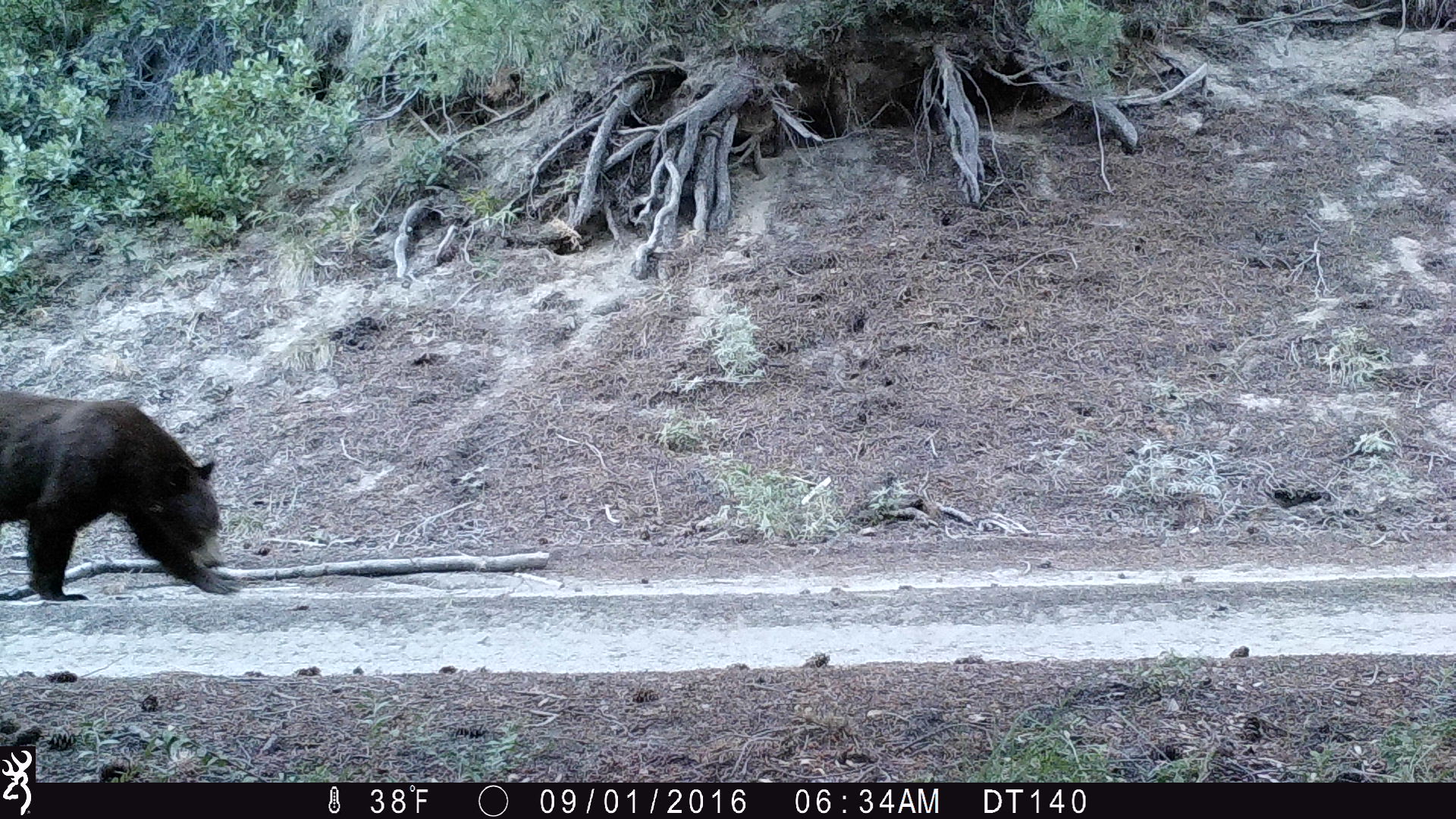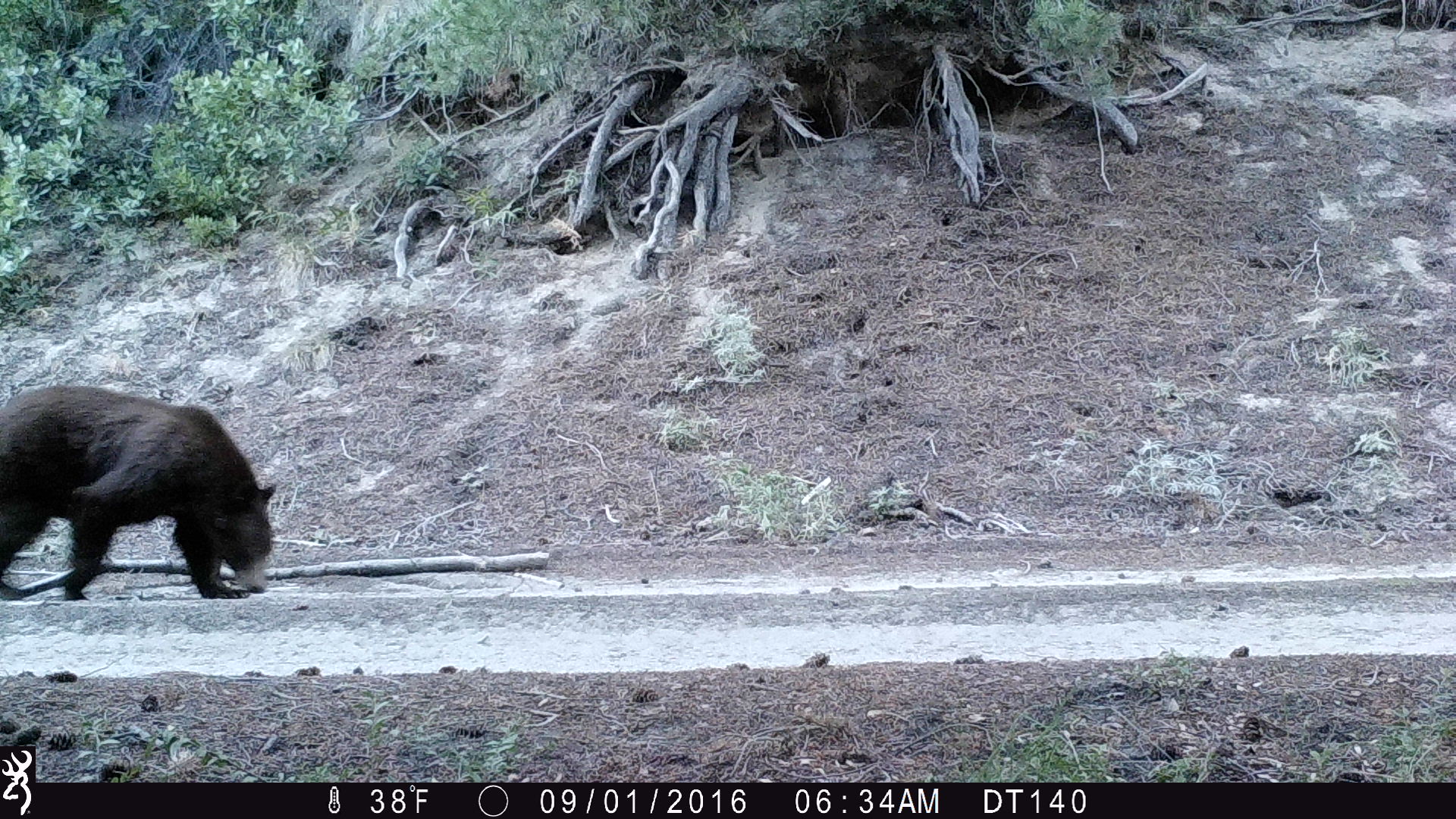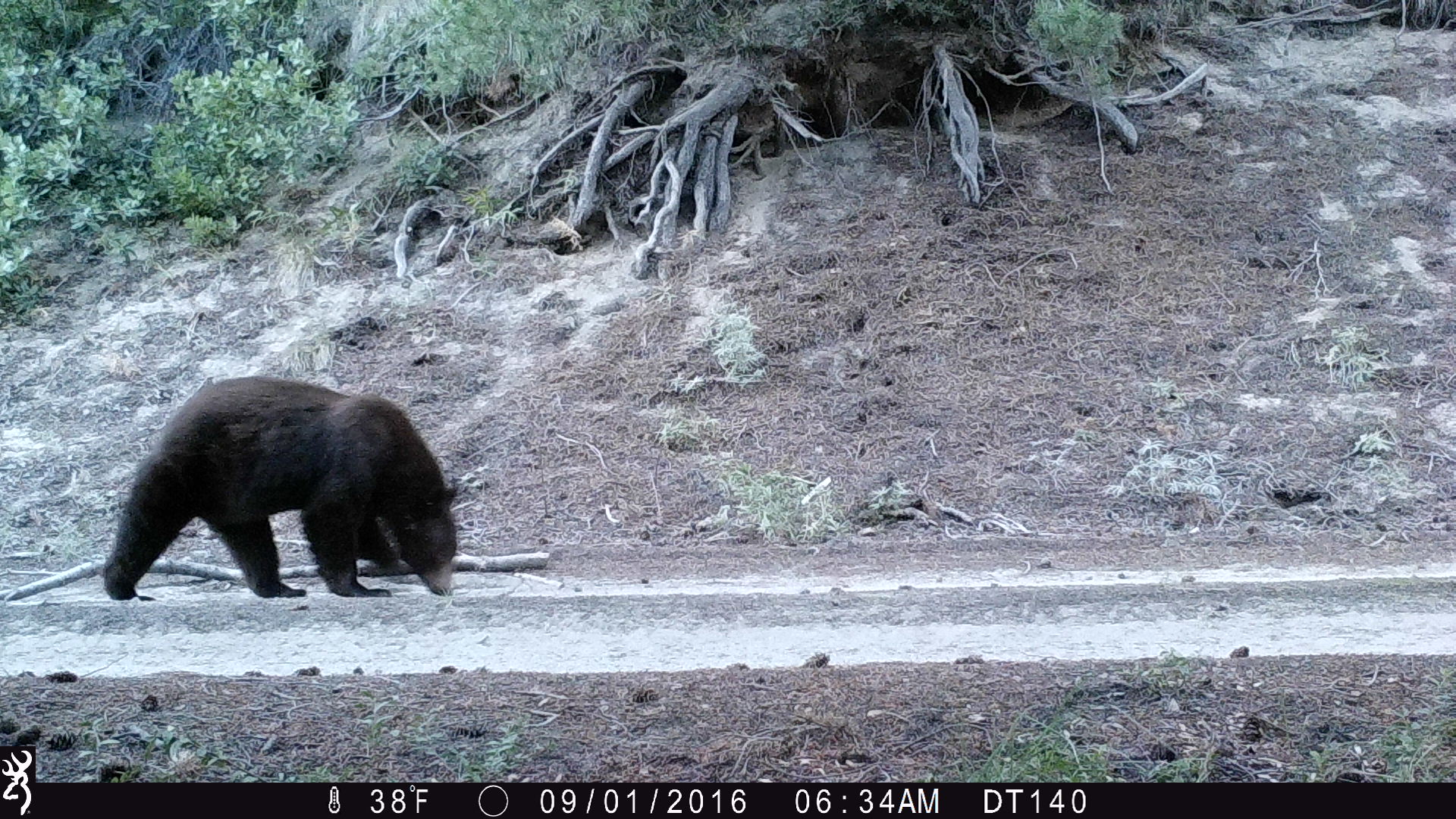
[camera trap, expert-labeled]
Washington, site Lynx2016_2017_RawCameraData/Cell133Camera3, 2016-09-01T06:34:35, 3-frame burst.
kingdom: Animalia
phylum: Chordata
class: Mammalia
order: Carnivora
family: Ursidae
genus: Ursus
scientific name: Ursus americanus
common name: american black bear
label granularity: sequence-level